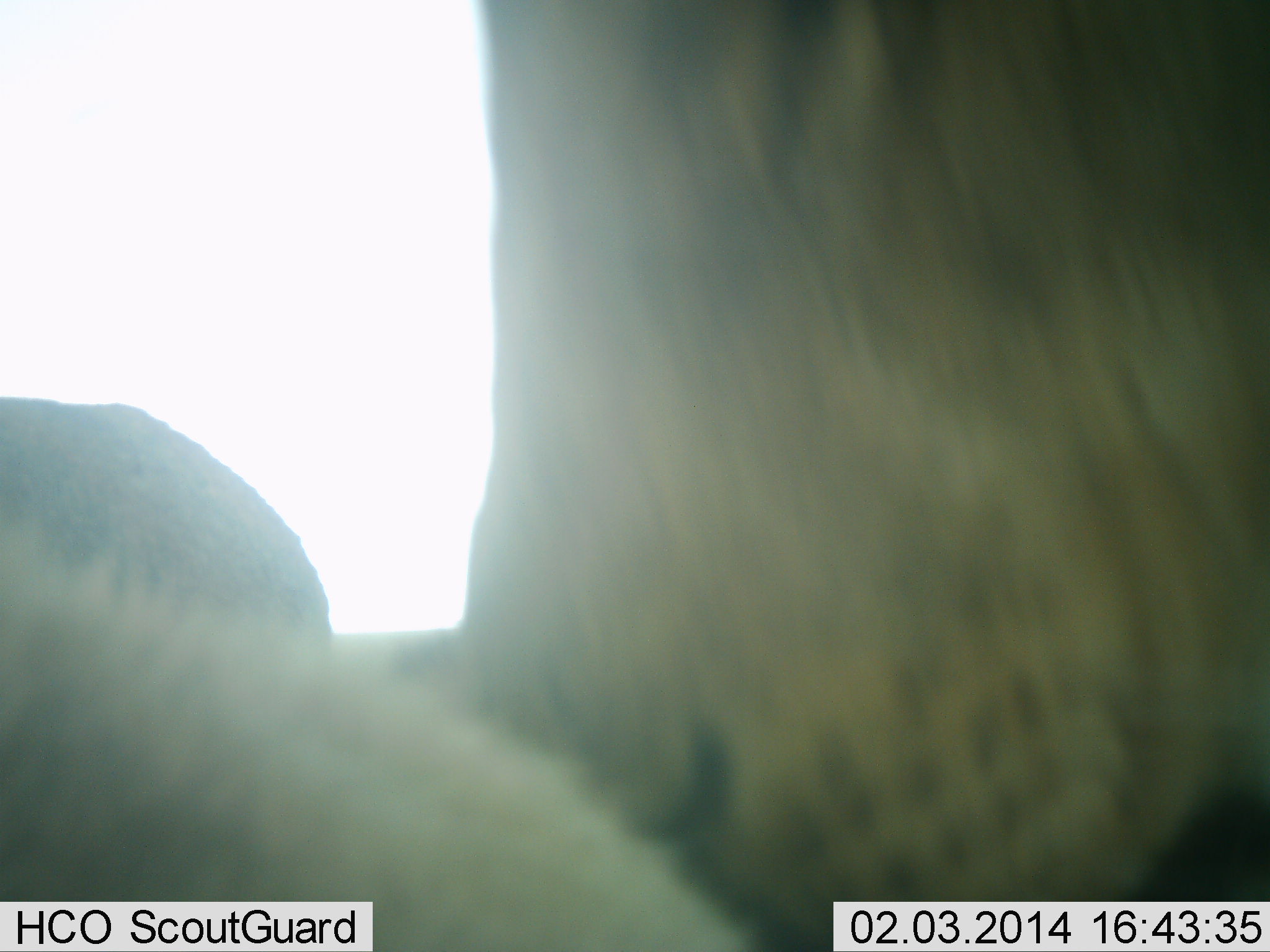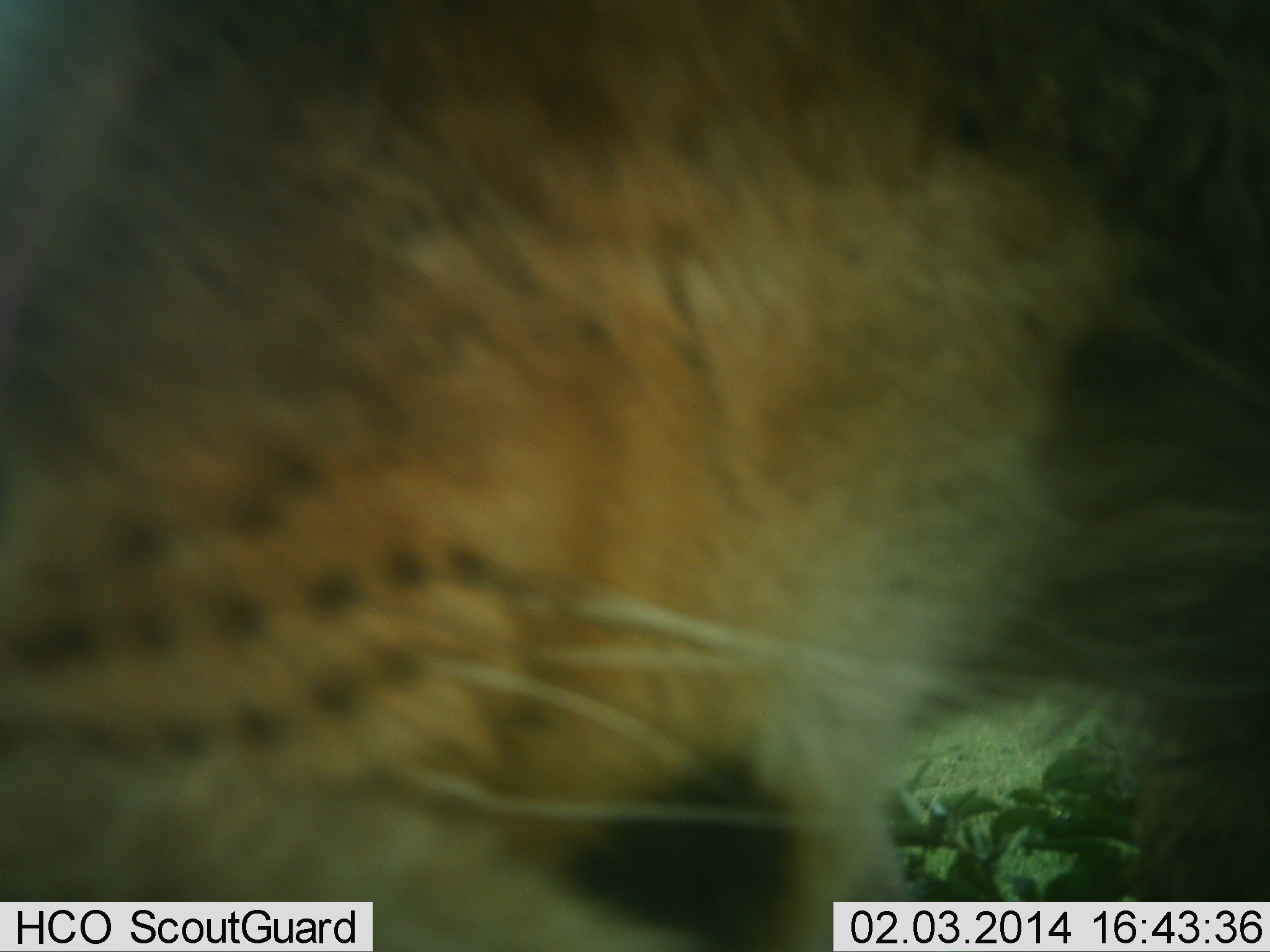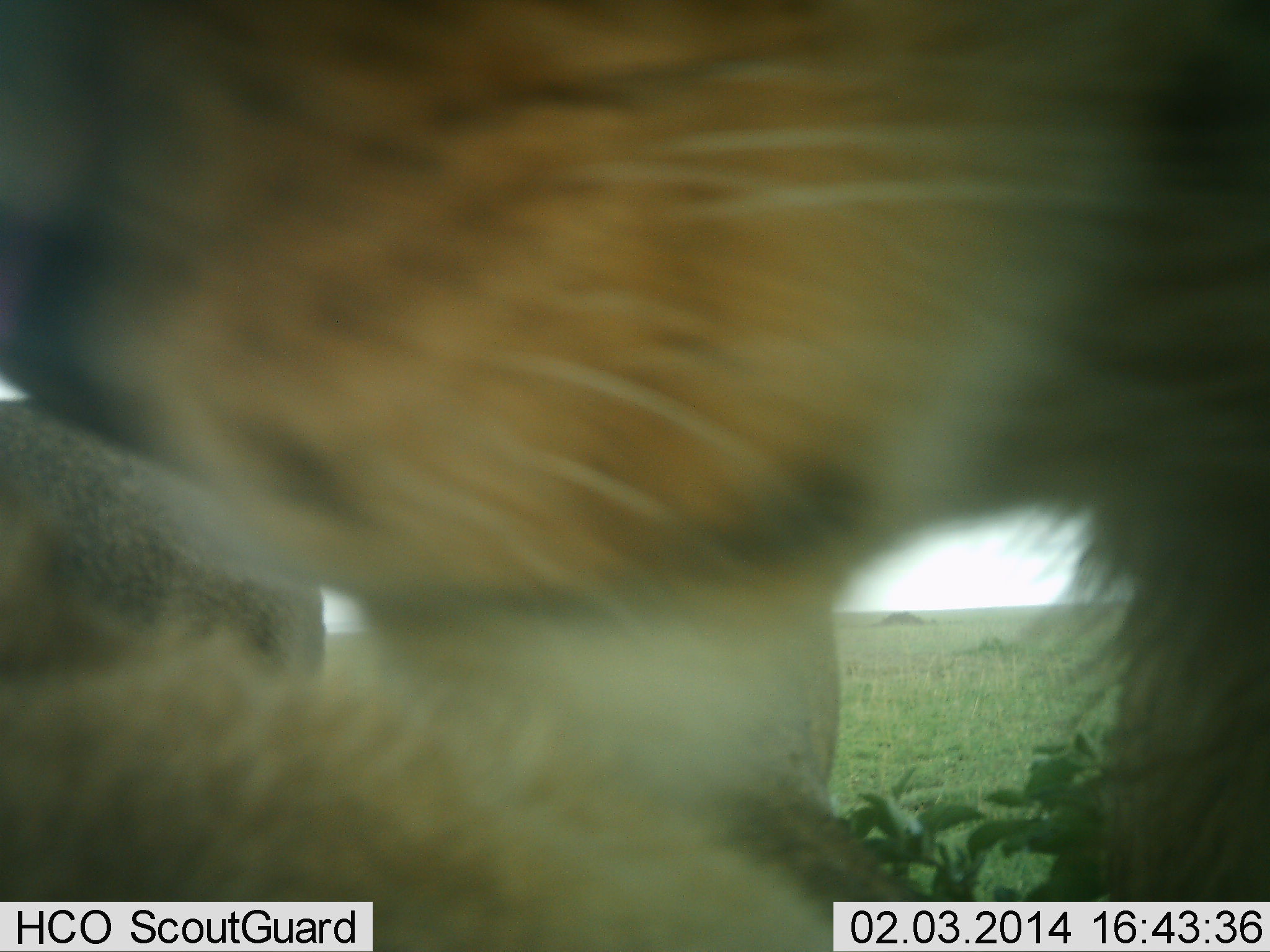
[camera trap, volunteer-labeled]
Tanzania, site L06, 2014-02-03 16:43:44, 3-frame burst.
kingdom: Animalia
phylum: Chordata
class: Mammalia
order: Carnivora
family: Felidae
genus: Panthera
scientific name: Panthera leo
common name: lion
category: lionfemale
Lionfemale (lion) (Panthera leo), count 1. Behavior (volunteer vote fractions): standing 40%, resting 20%, moving 7%, interacting 47%. Young present (vote fraction): 0%. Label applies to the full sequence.